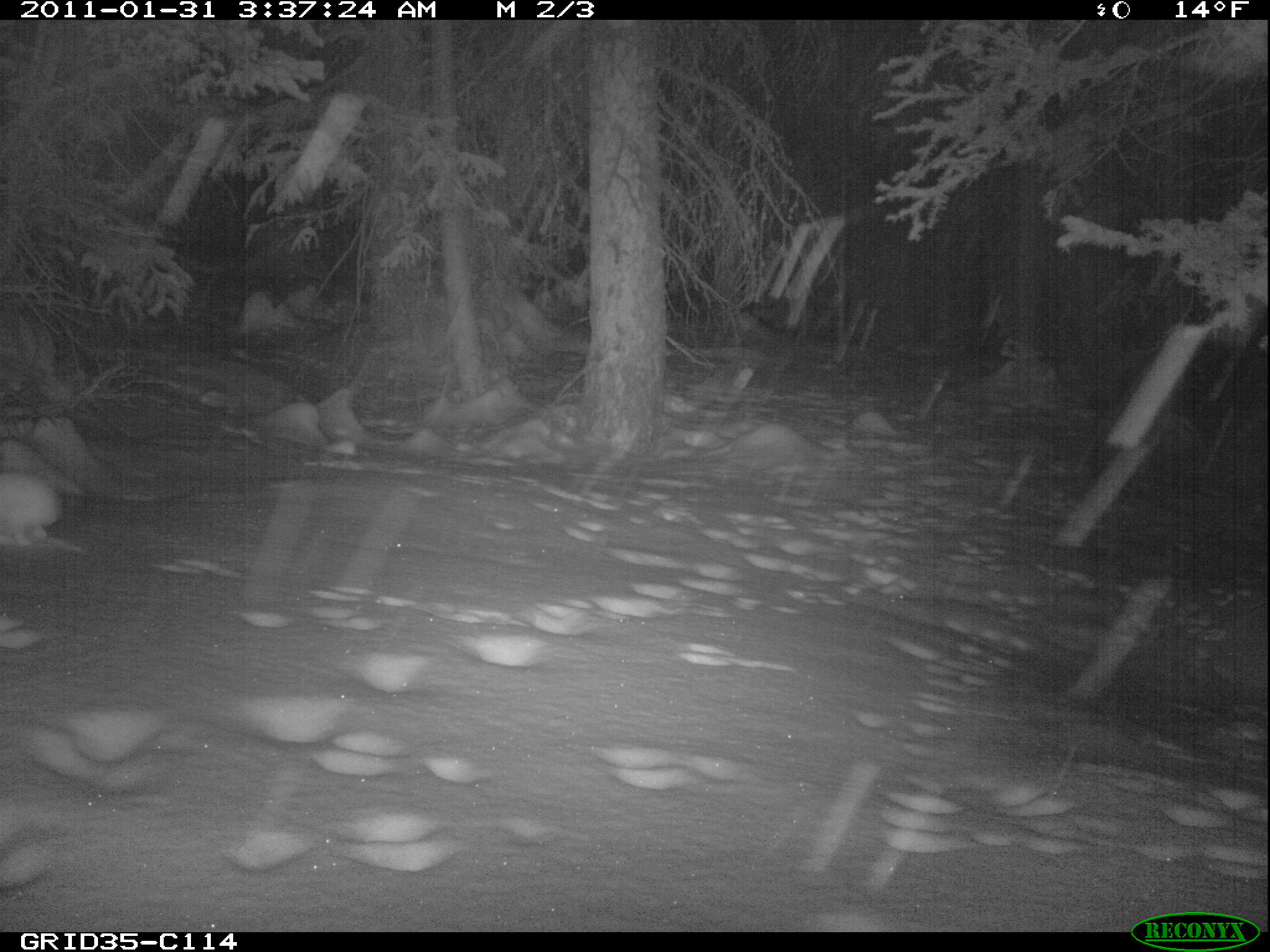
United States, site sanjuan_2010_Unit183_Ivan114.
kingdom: Animalia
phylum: Chordata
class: Mammalia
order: Lagomorpha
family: Leporidae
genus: Lepus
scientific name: Lepus americanus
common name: snowshoe hare